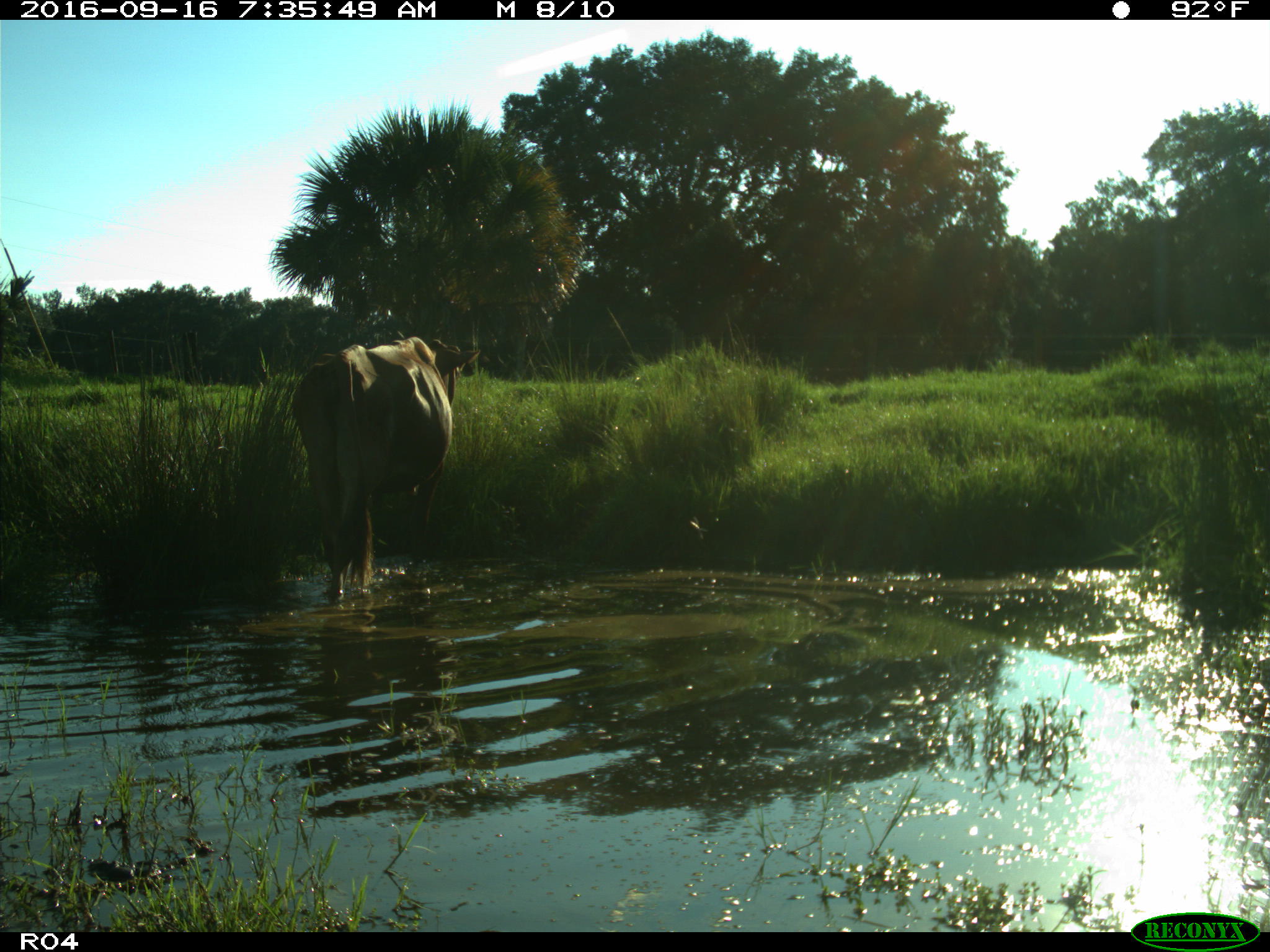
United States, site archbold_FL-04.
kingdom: Animalia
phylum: Chordata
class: Mammalia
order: Artiodactyla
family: Bovidae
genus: Bos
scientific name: Bos taurus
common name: domestic cow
Bos taurus (domestic cow).